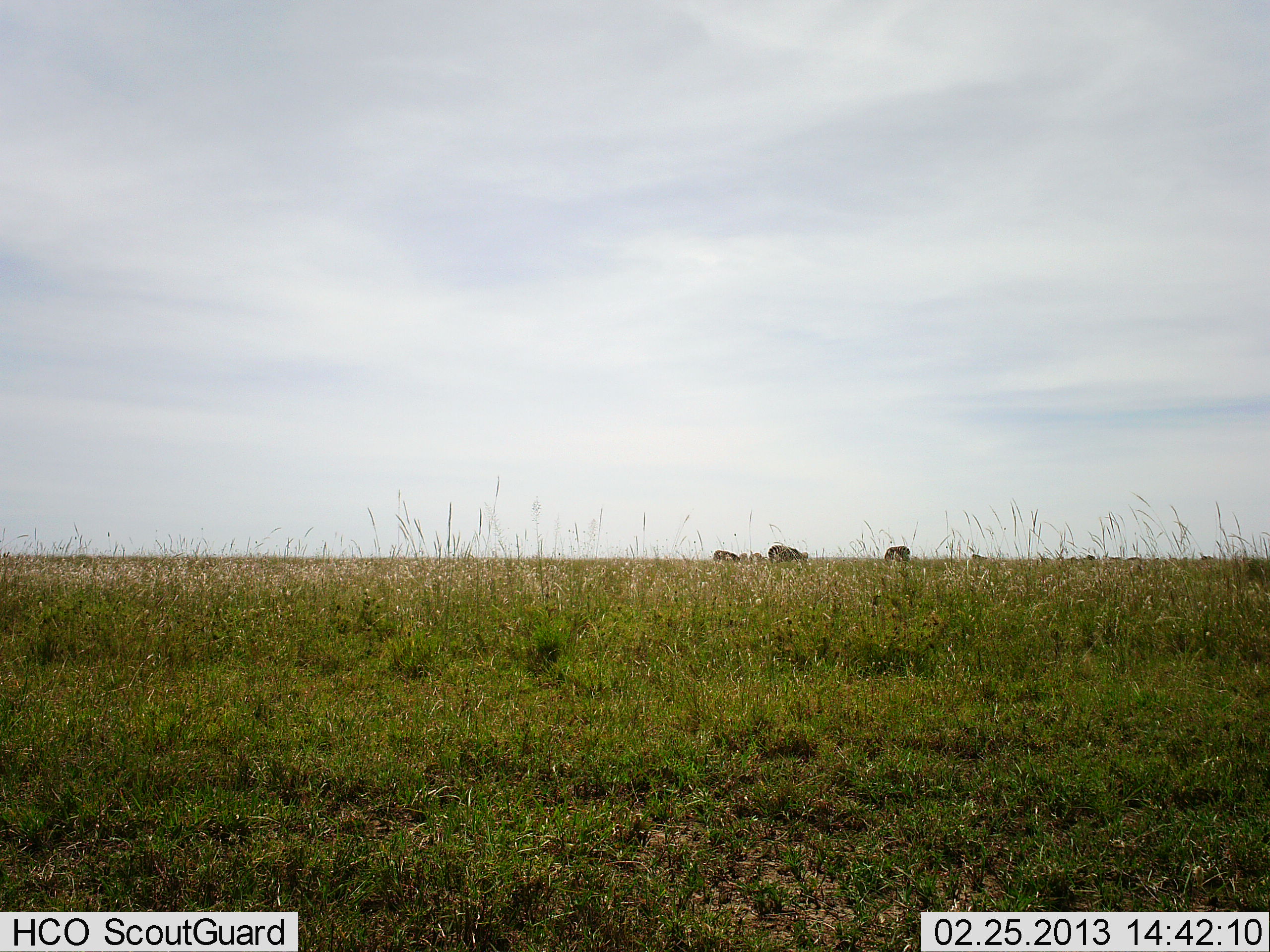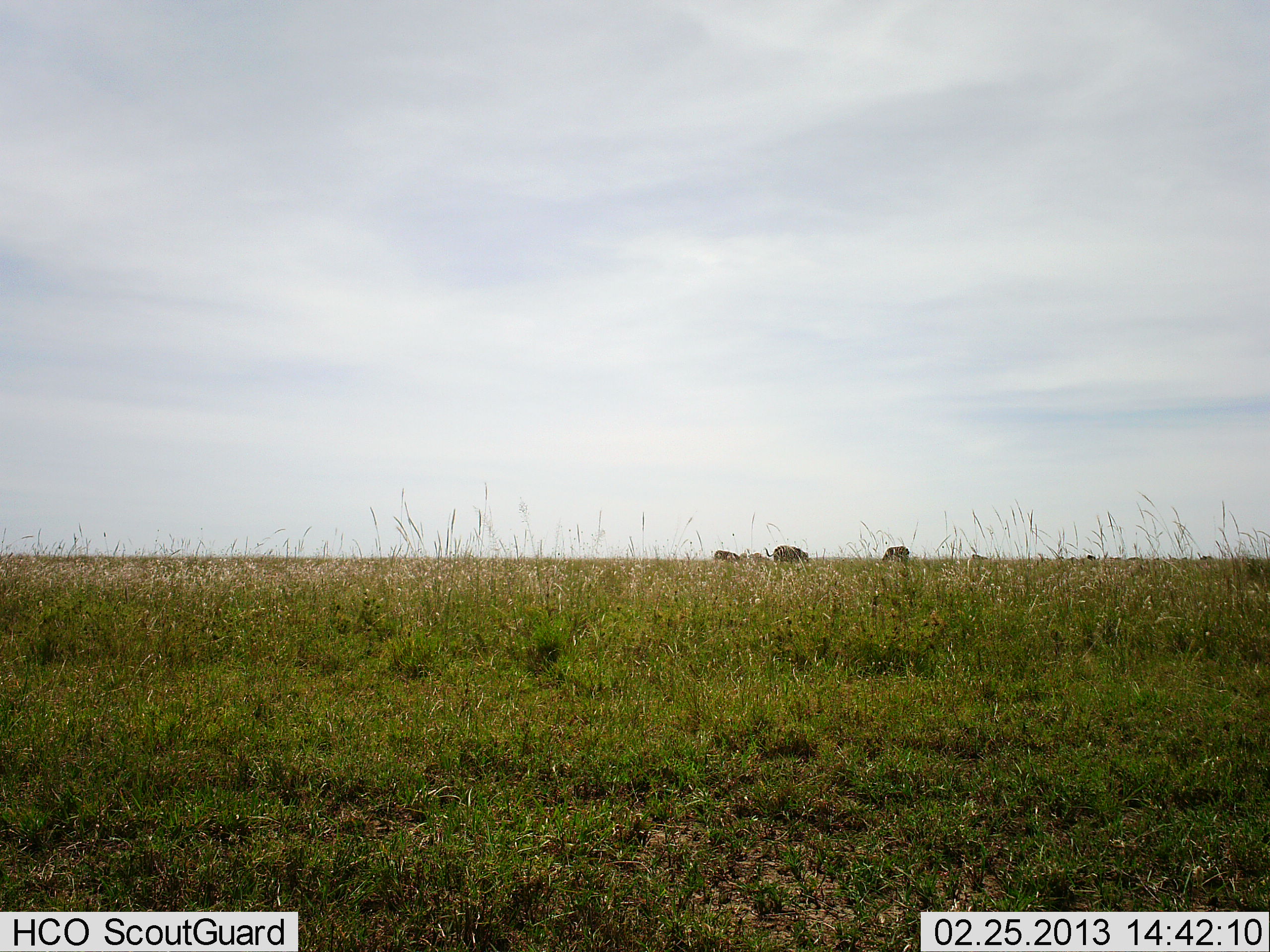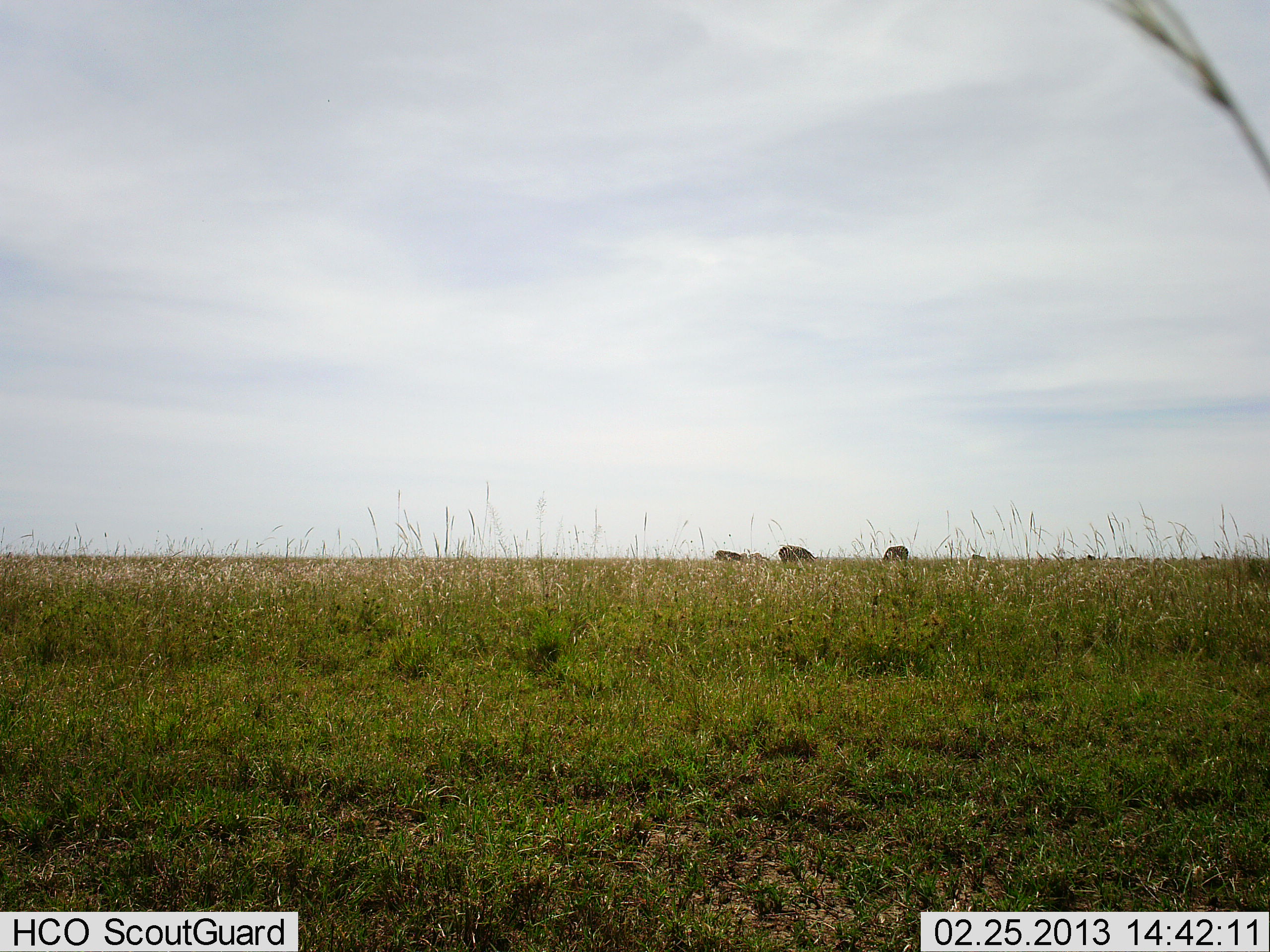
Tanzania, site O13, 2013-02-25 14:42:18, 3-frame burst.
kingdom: Animalia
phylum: Chordata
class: Mammalia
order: Artiodactyla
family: Bovidae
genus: Connochaetes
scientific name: Connochaetes taurinus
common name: blue wildebeest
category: wildebeest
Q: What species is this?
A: Wildebeest (blue wildebeest) (Connochaetes taurinus).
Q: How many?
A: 4.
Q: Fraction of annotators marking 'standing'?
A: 64%.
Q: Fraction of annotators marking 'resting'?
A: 0%.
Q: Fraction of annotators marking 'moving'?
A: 7%.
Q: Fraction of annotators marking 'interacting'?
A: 0%.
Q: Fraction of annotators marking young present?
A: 0%.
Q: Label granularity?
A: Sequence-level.